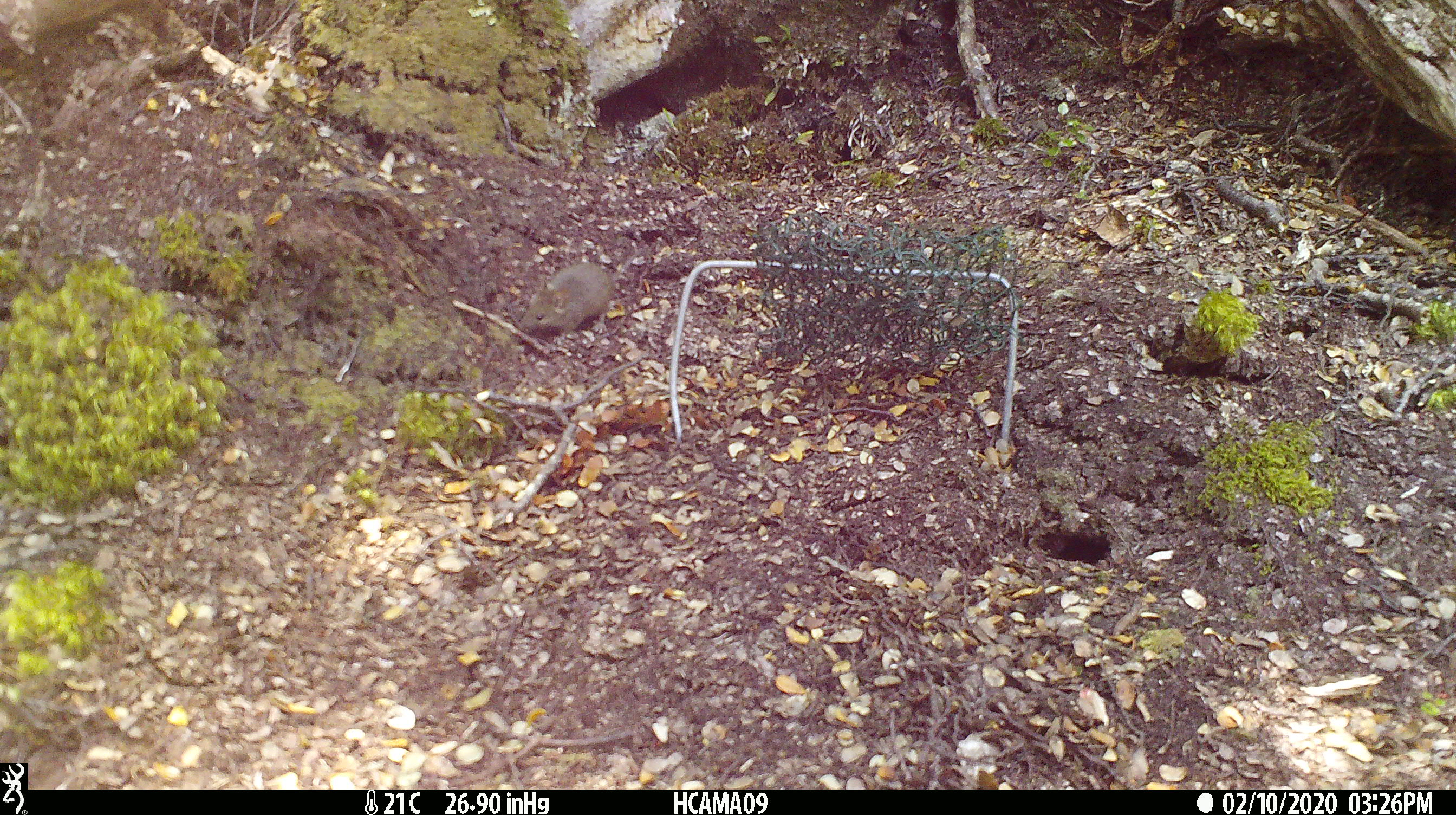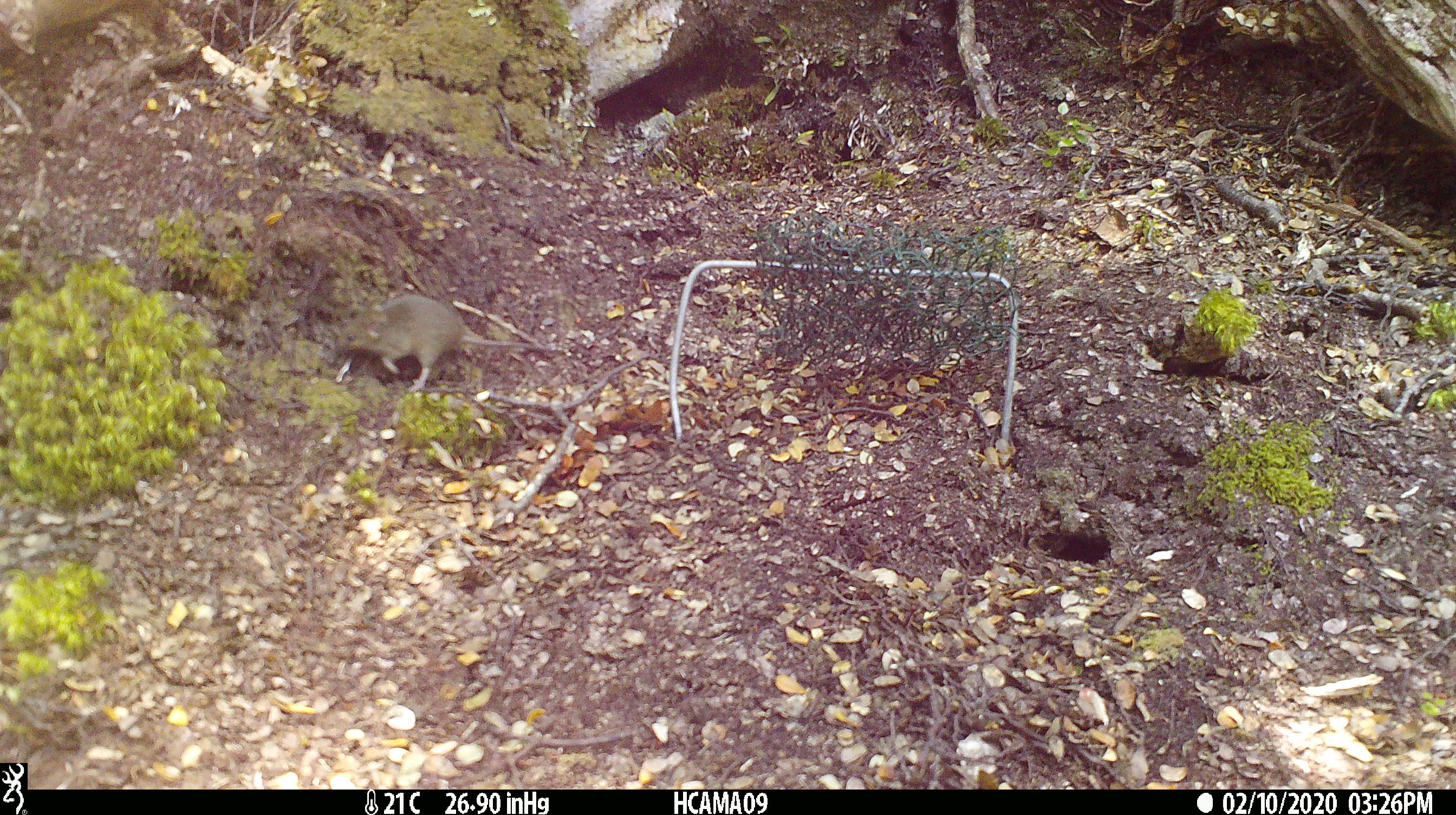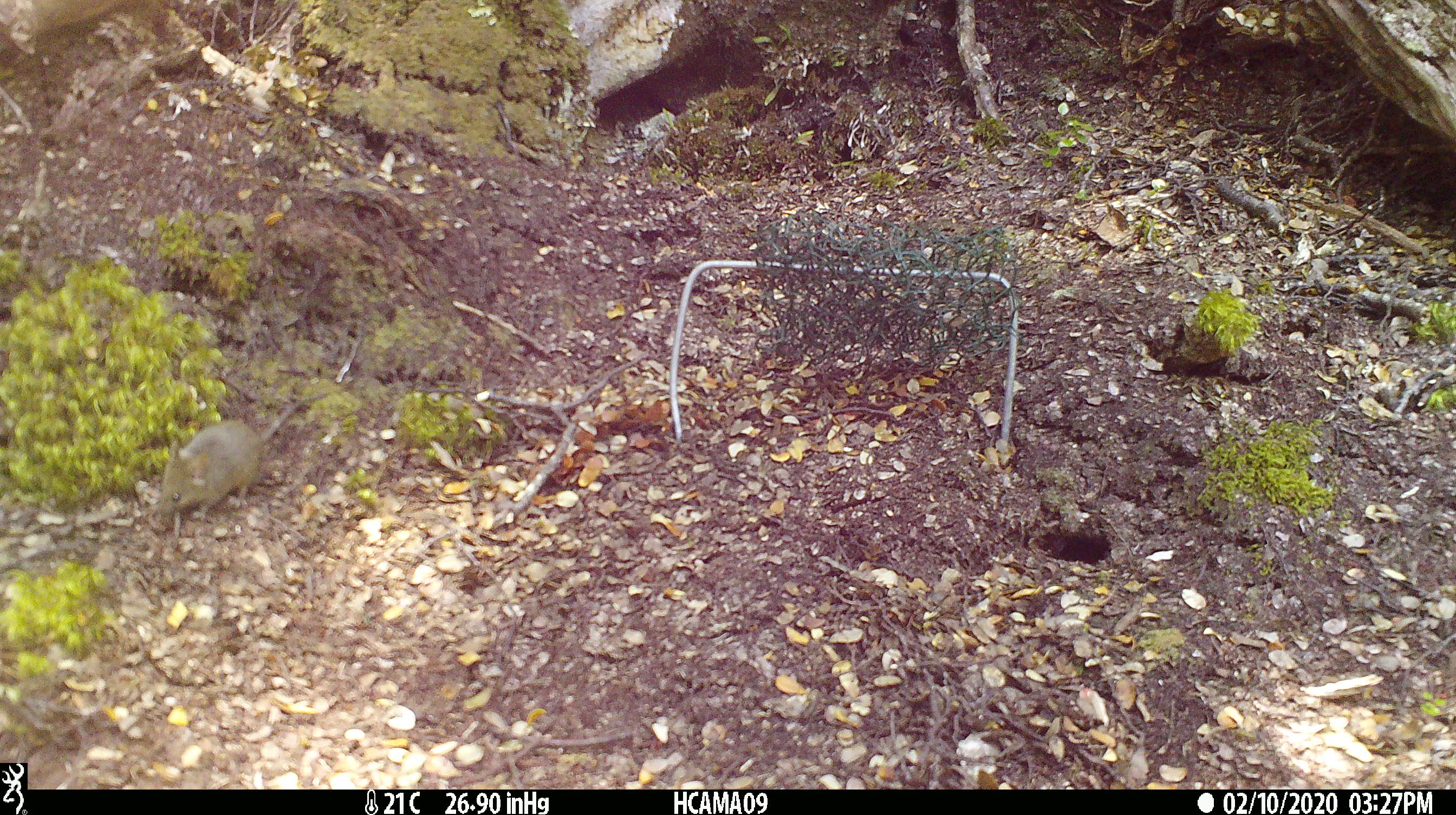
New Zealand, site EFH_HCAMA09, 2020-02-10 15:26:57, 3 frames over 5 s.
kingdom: Animalia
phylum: Chordata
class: Mammalia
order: Rodentia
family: Muridae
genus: Mus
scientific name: Mus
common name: mouse